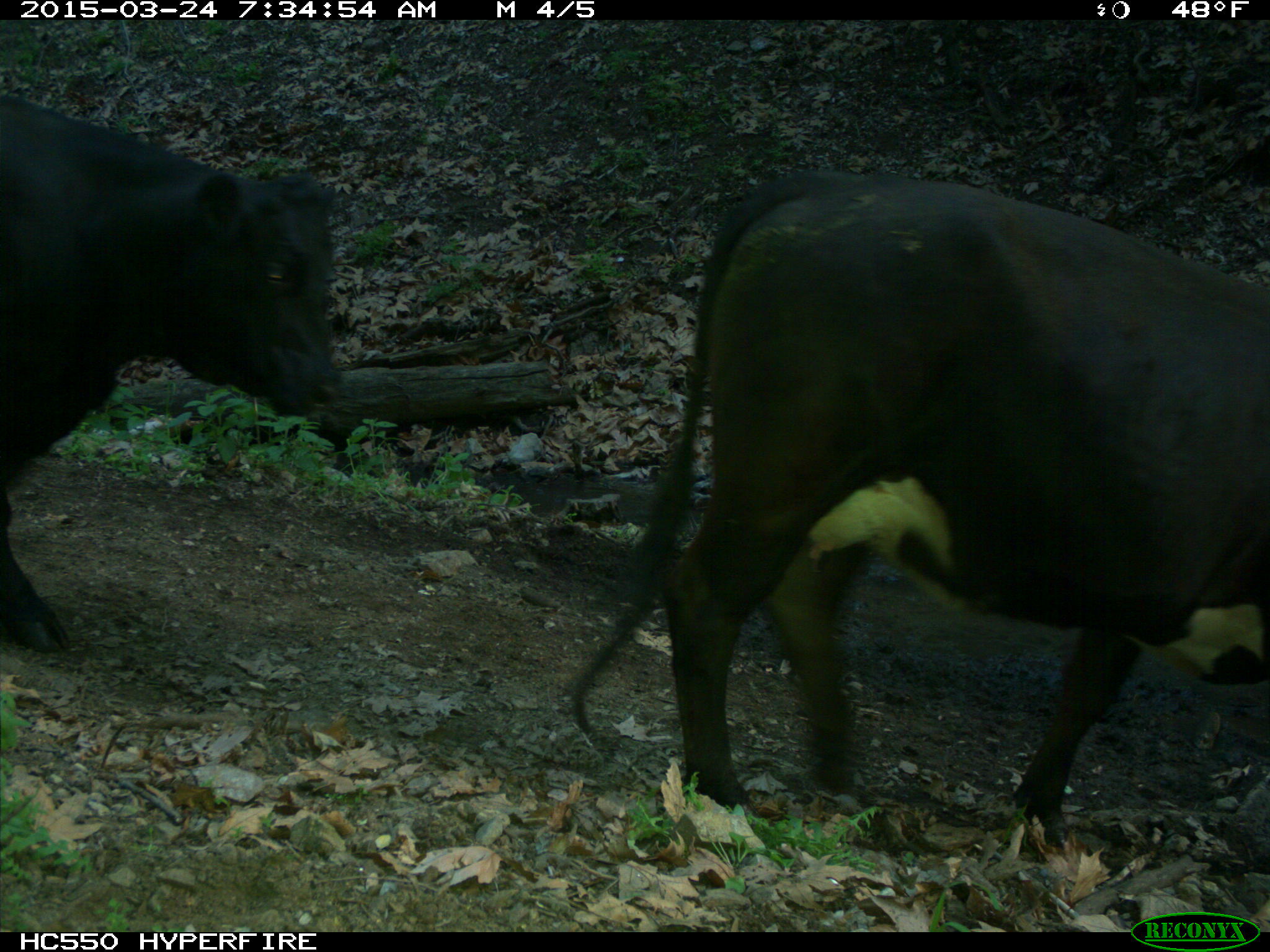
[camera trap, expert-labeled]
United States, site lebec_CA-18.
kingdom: Animalia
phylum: Chordata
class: Mammalia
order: Artiodactyla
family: Bovidae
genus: Bos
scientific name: Bos taurus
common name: domestic cow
Bos taurus (domestic cow).